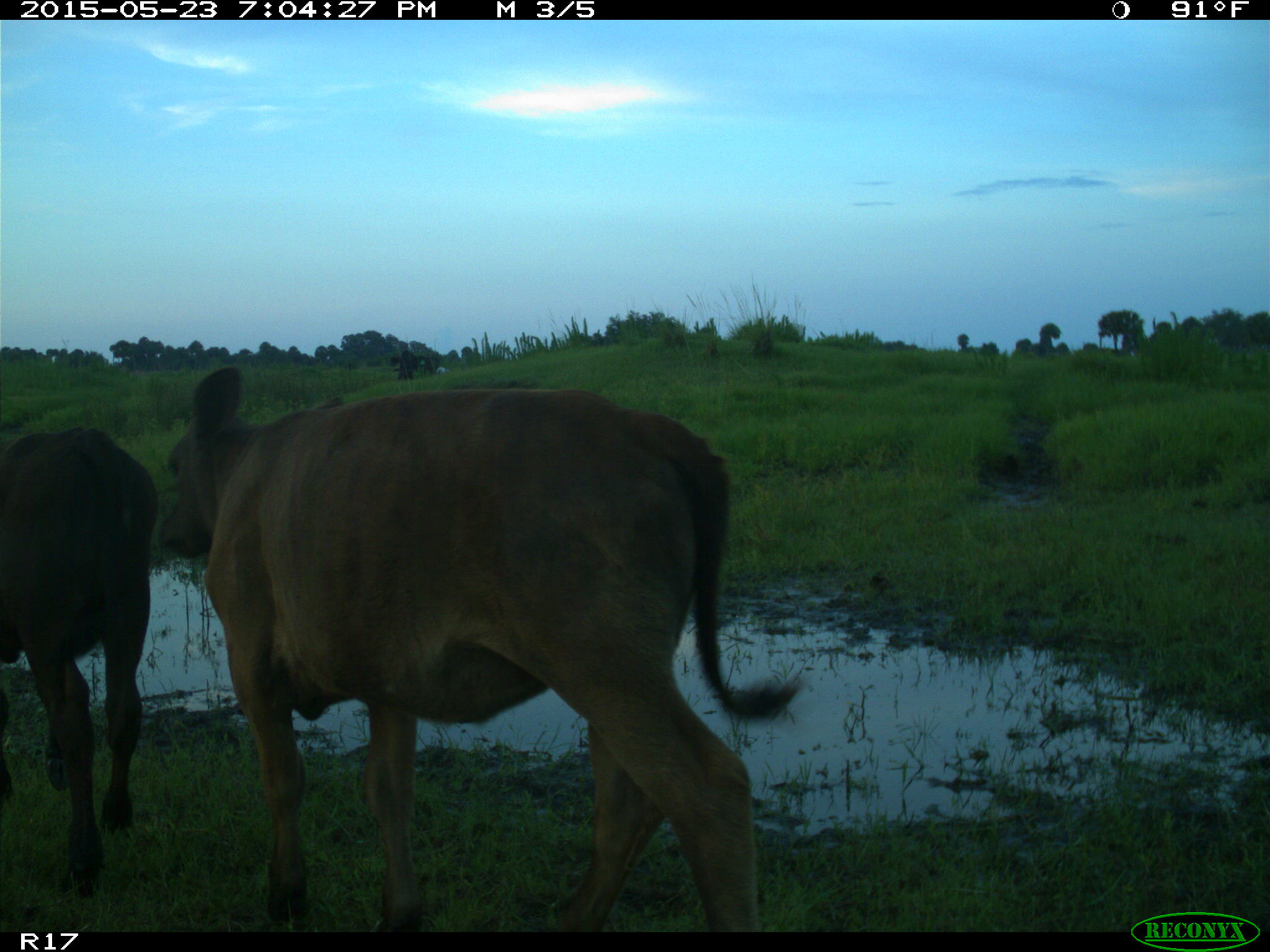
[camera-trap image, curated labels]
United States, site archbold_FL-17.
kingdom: Animalia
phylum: Chordata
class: Mammalia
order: Artiodactyla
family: Bovidae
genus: Bos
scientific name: Bos taurus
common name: domestic cow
Bos taurus (domestic cow).